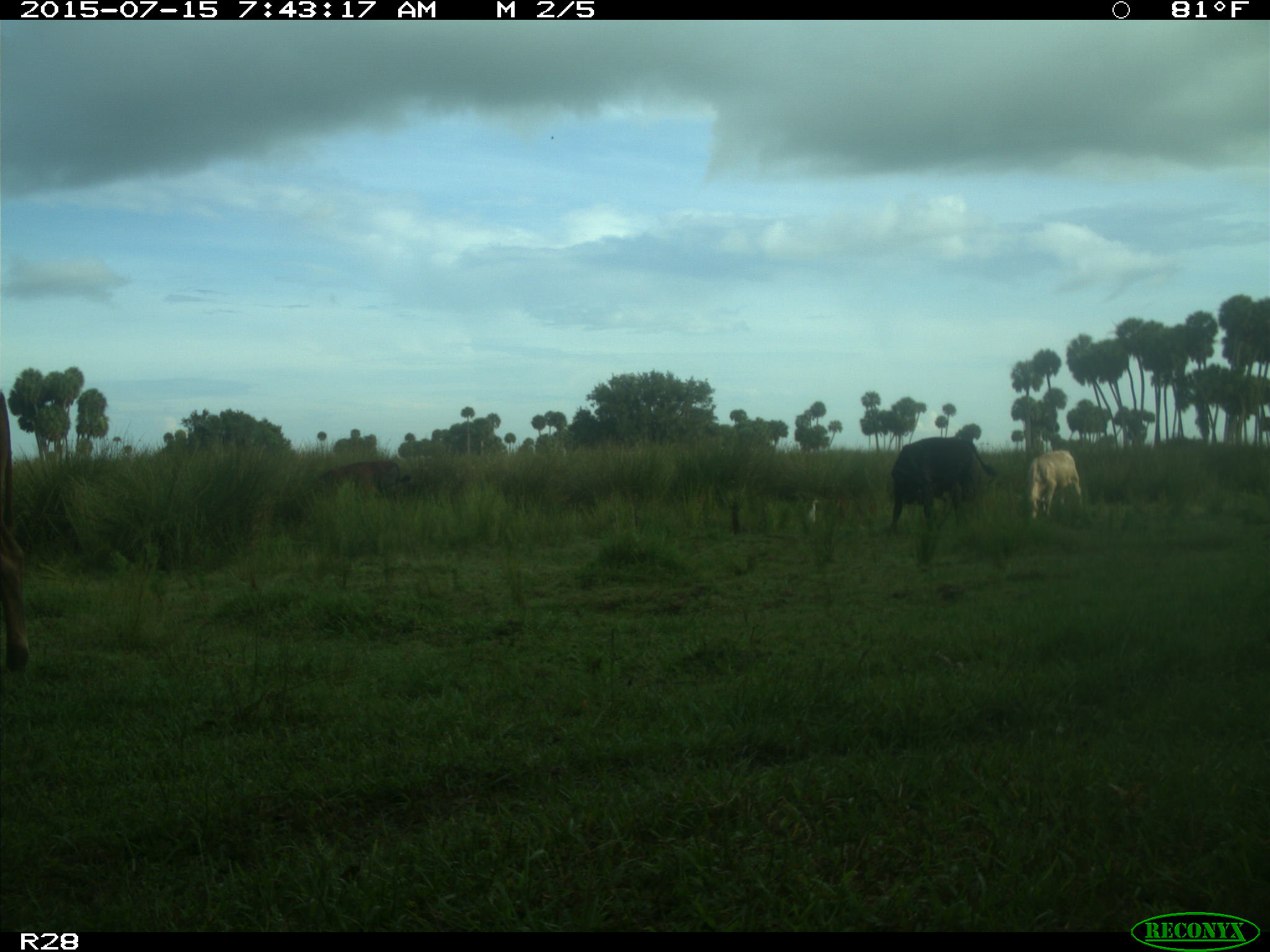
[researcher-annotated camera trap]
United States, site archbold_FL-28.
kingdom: Animalia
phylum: Chordata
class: Mammalia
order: Artiodactyla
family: Bovidae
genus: Bos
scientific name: Bos taurus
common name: domestic cow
Bos taurus (domestic cow).